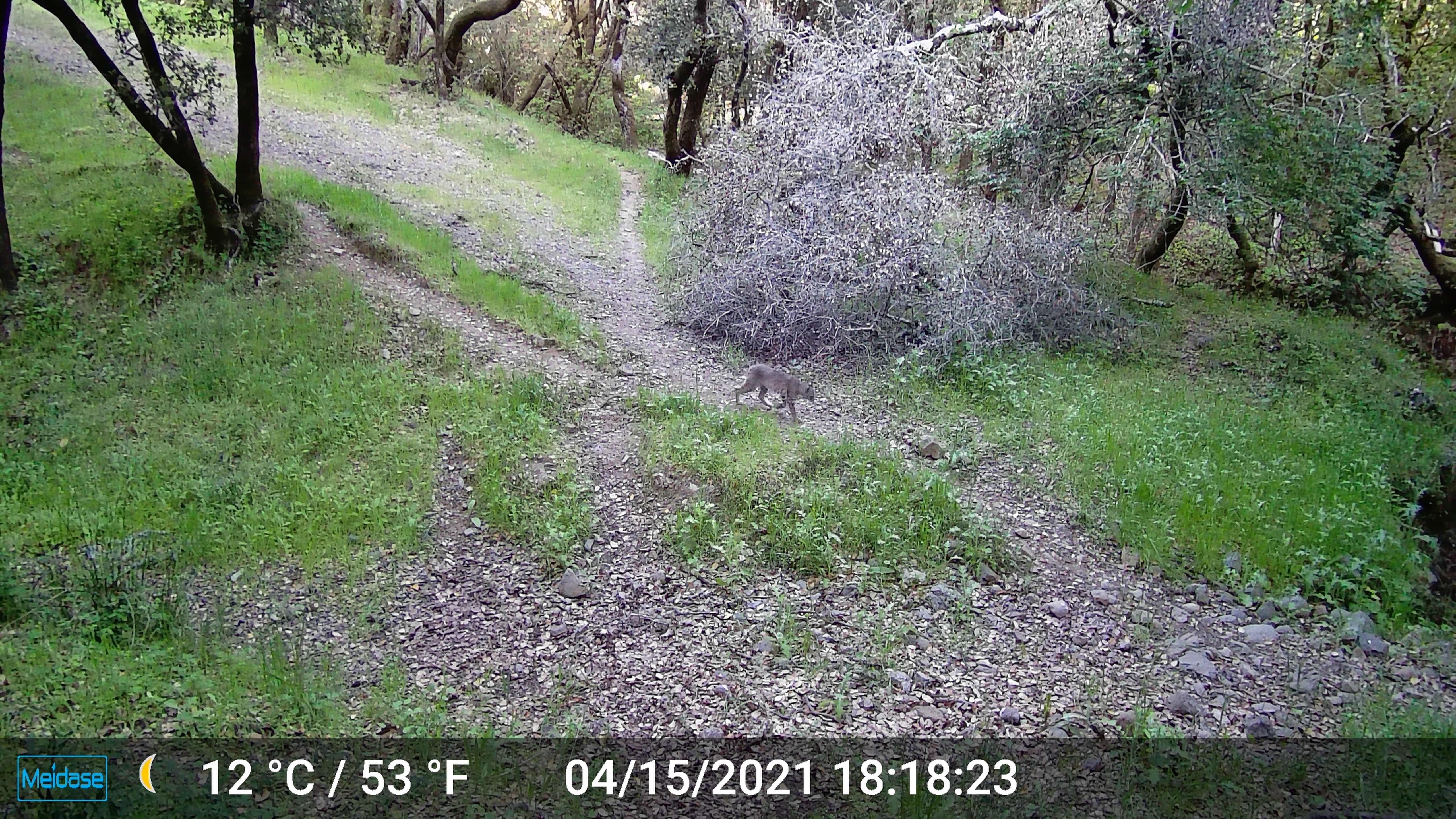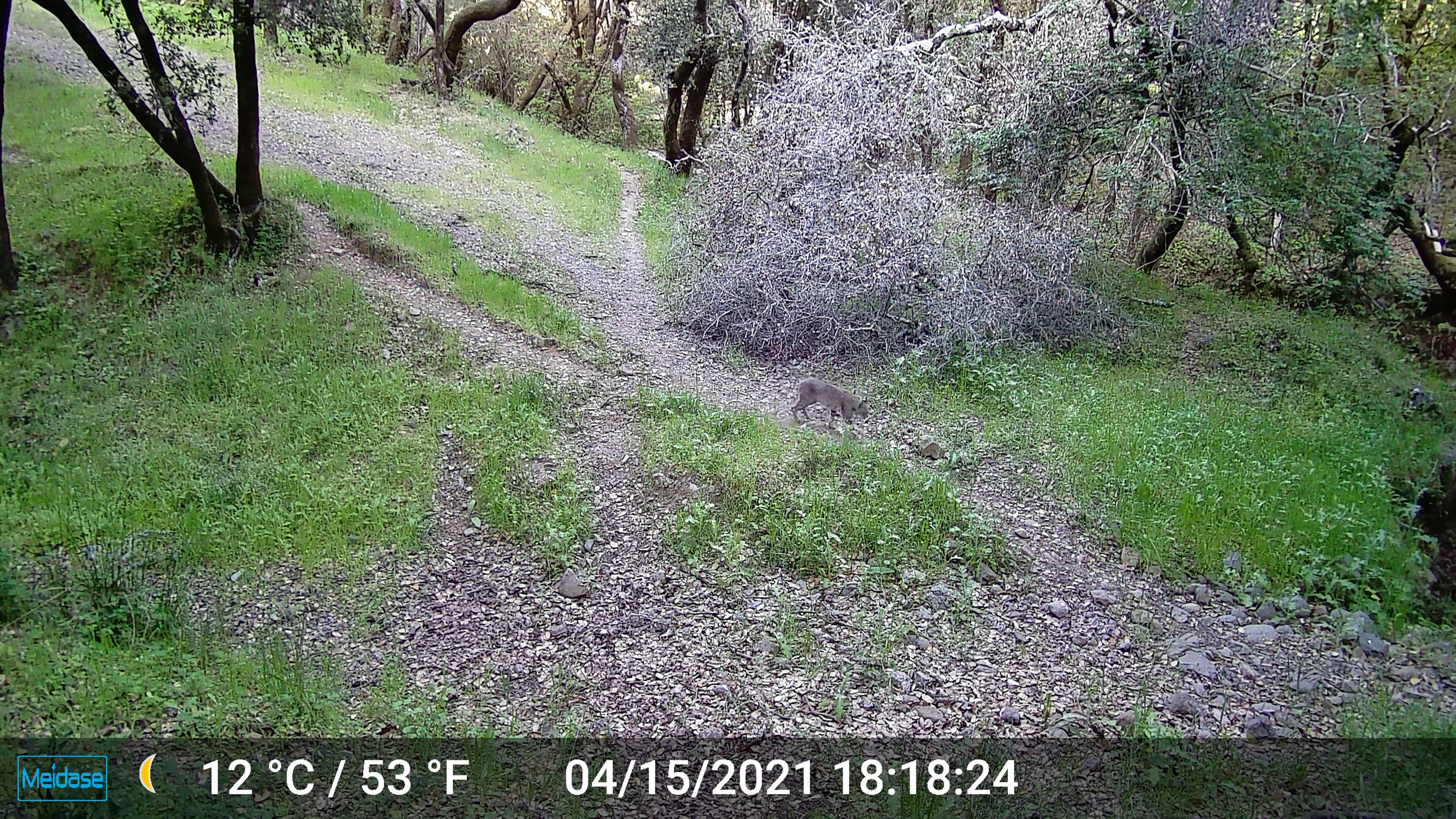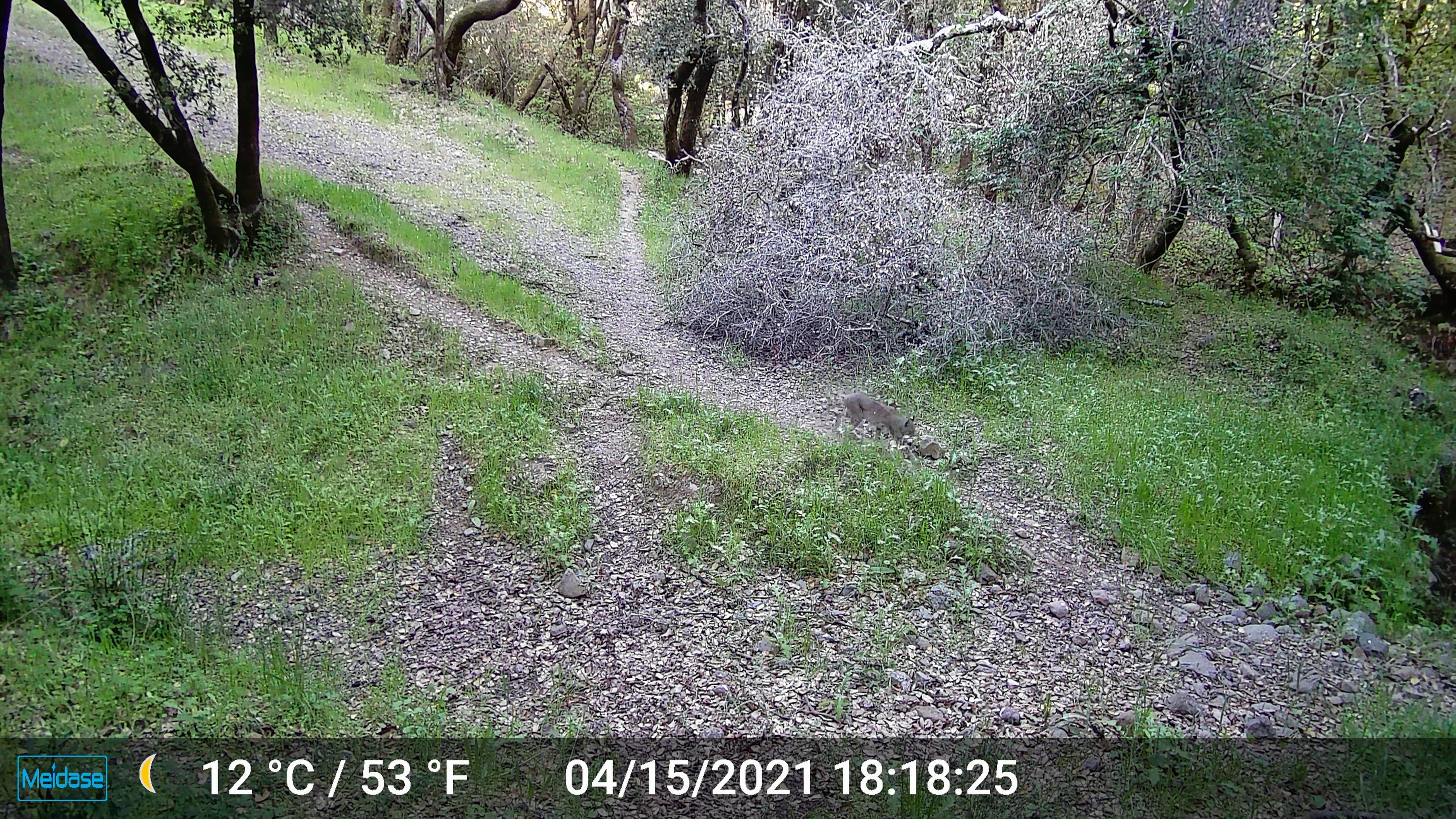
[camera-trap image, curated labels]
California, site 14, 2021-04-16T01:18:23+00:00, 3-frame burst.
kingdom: Animalia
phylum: Chordata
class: Mammalia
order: Carnivora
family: Felidae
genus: Lynx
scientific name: Lynx rufus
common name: bobcat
Bobcat (Lynx rufus).